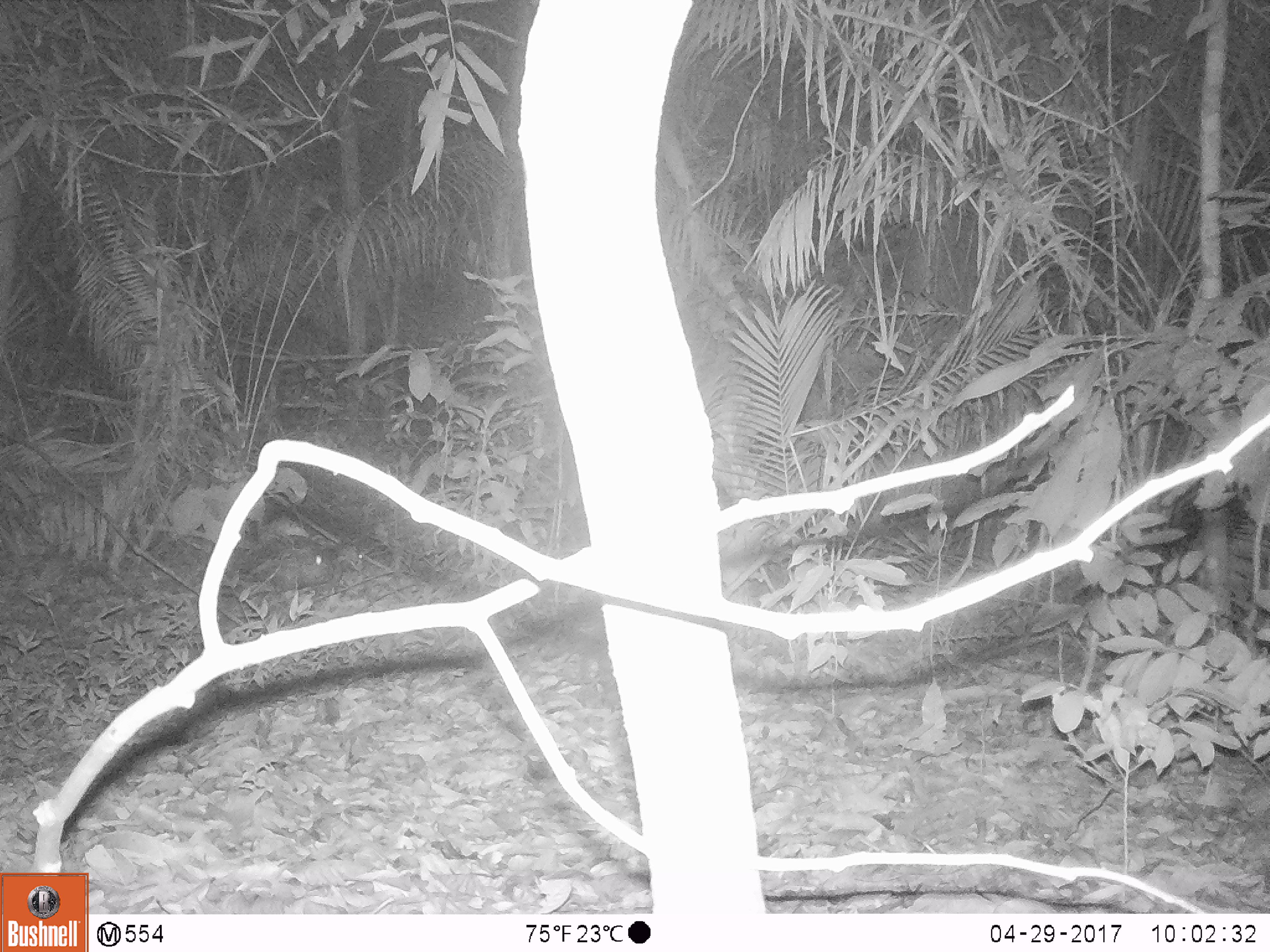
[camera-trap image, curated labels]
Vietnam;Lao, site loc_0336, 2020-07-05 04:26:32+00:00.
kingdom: Animalia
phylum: Chordata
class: Mammalia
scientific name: Mammalia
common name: mammal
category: unidentified small mammal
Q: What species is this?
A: Unidentified small mammal (mammal) (Mammalia).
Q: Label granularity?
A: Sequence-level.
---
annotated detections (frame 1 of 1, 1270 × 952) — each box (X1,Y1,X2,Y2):
unidentified small mammal: (235,533,342,592)